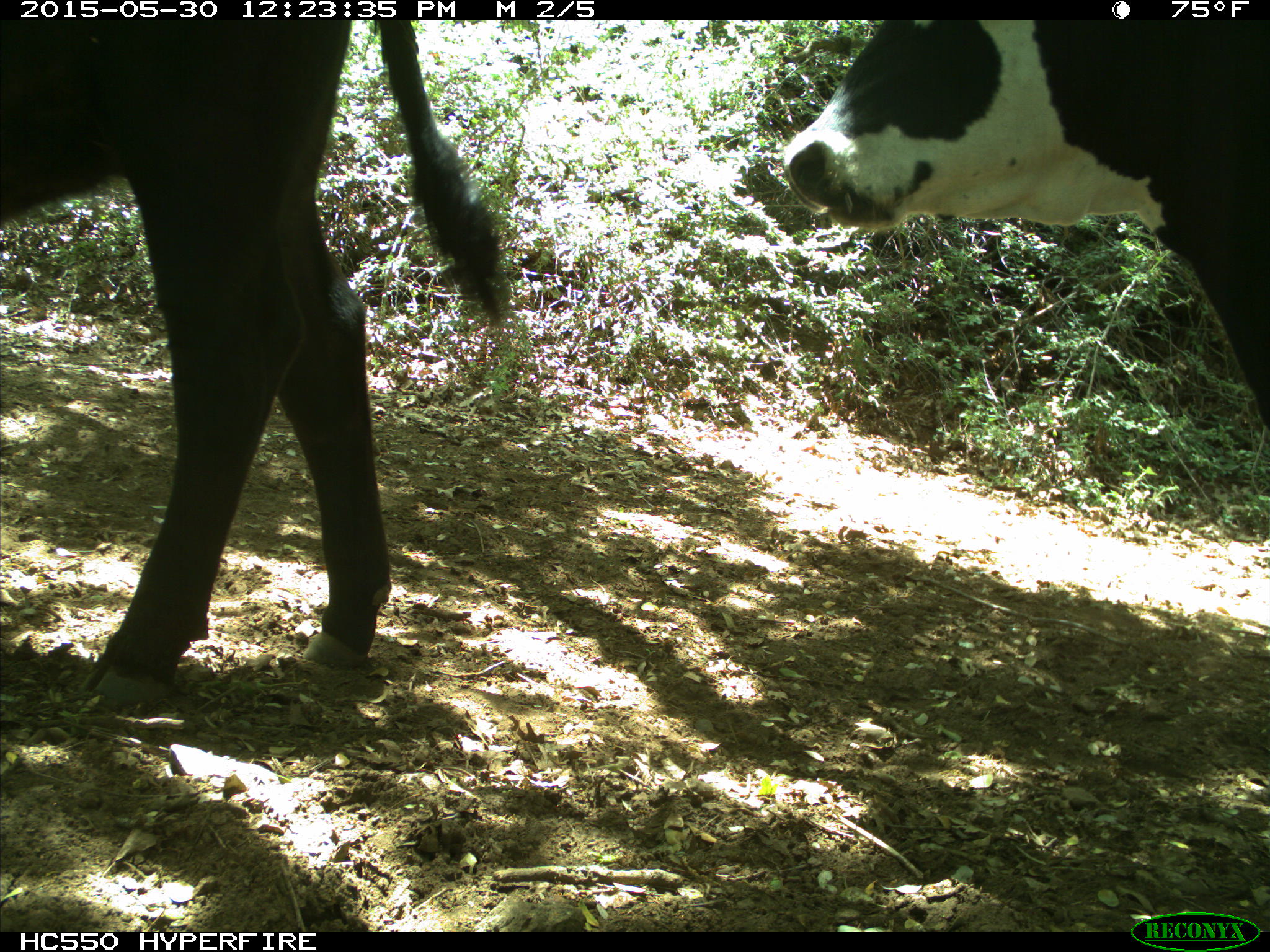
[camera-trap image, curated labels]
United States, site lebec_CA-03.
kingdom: Animalia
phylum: Chordata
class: Mammalia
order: Artiodactyla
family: Bovidae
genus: Bos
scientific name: Bos taurus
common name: domestic cow